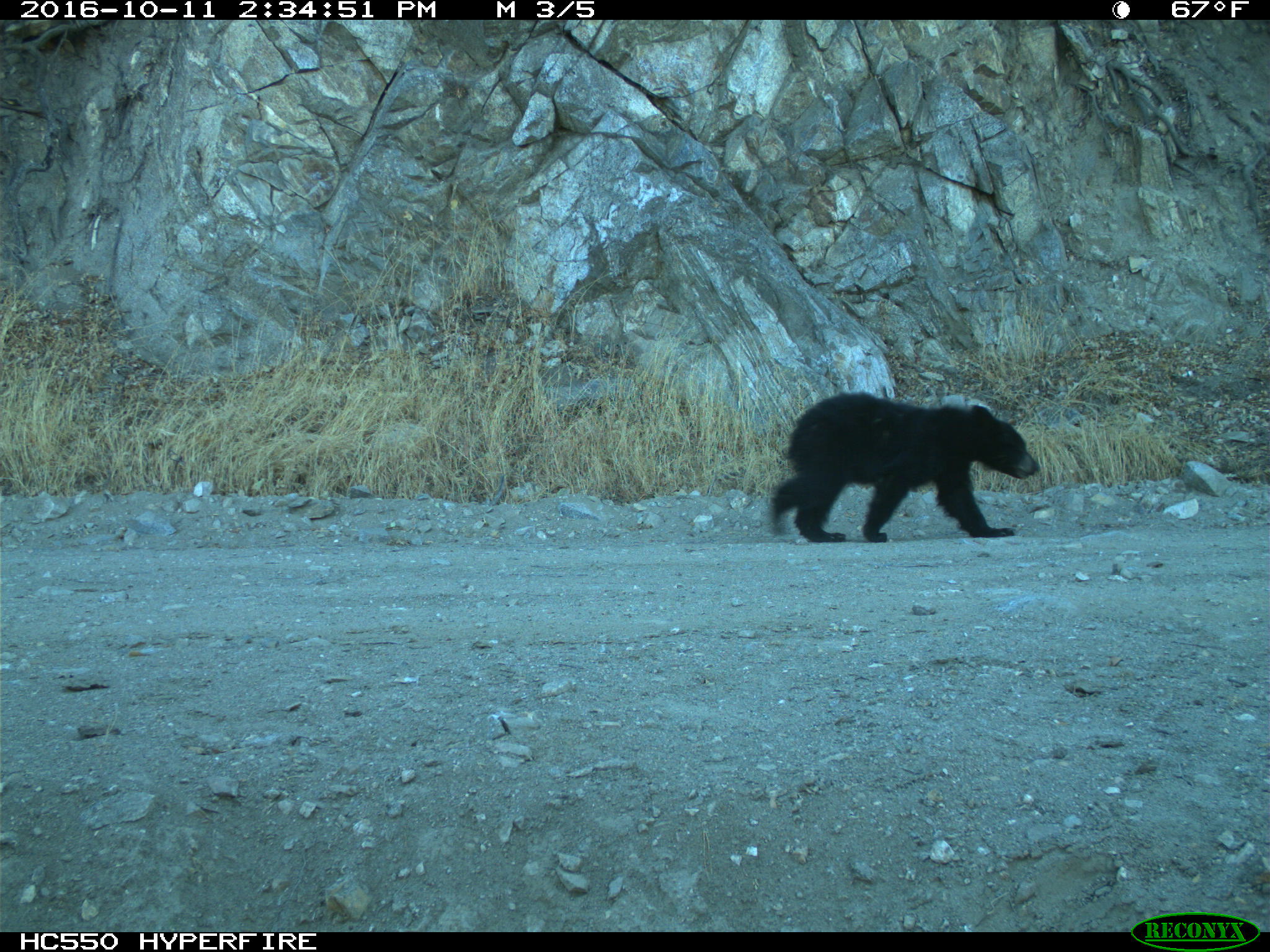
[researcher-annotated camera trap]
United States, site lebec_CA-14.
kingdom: Animalia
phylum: Chordata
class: Mammalia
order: Carnivora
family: Ursidae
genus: Ursus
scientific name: Ursus americanus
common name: american black bear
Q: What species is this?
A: Ursus americanus (american black bear).